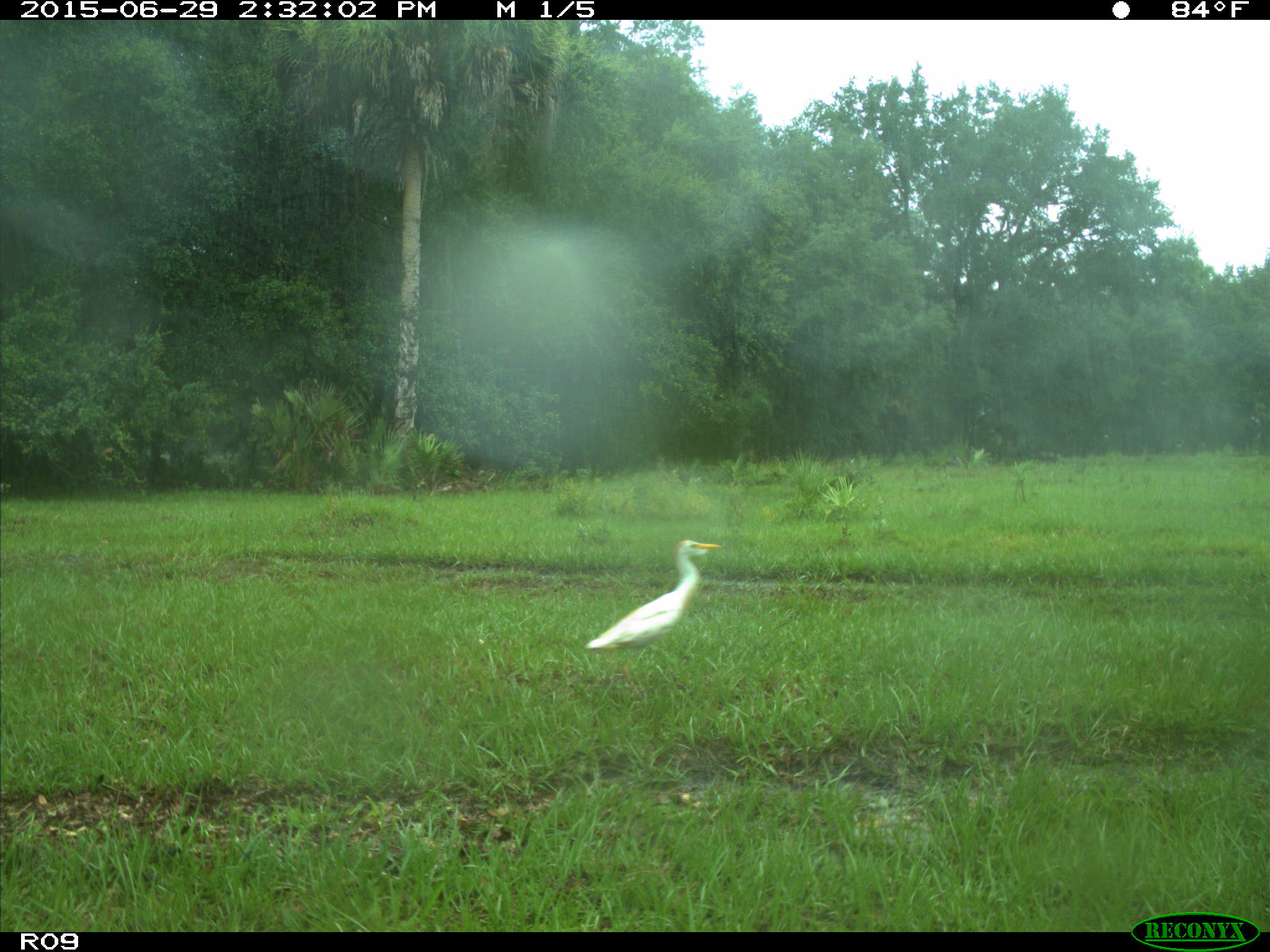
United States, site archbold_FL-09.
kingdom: Animalia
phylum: Chordata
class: Aves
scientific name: Aves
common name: birds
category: unidentified bird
Unidentified bird (birds) (Aves).